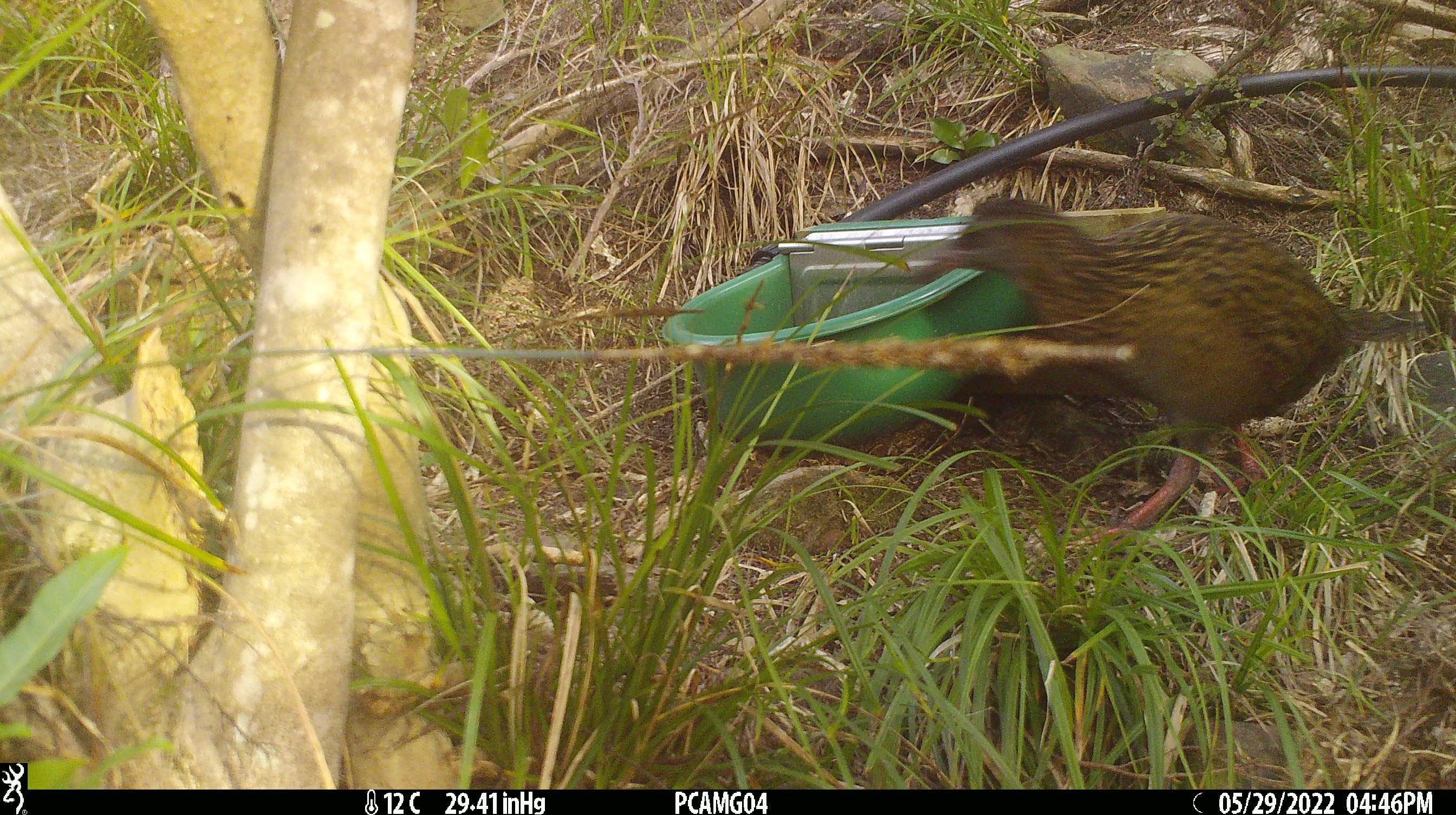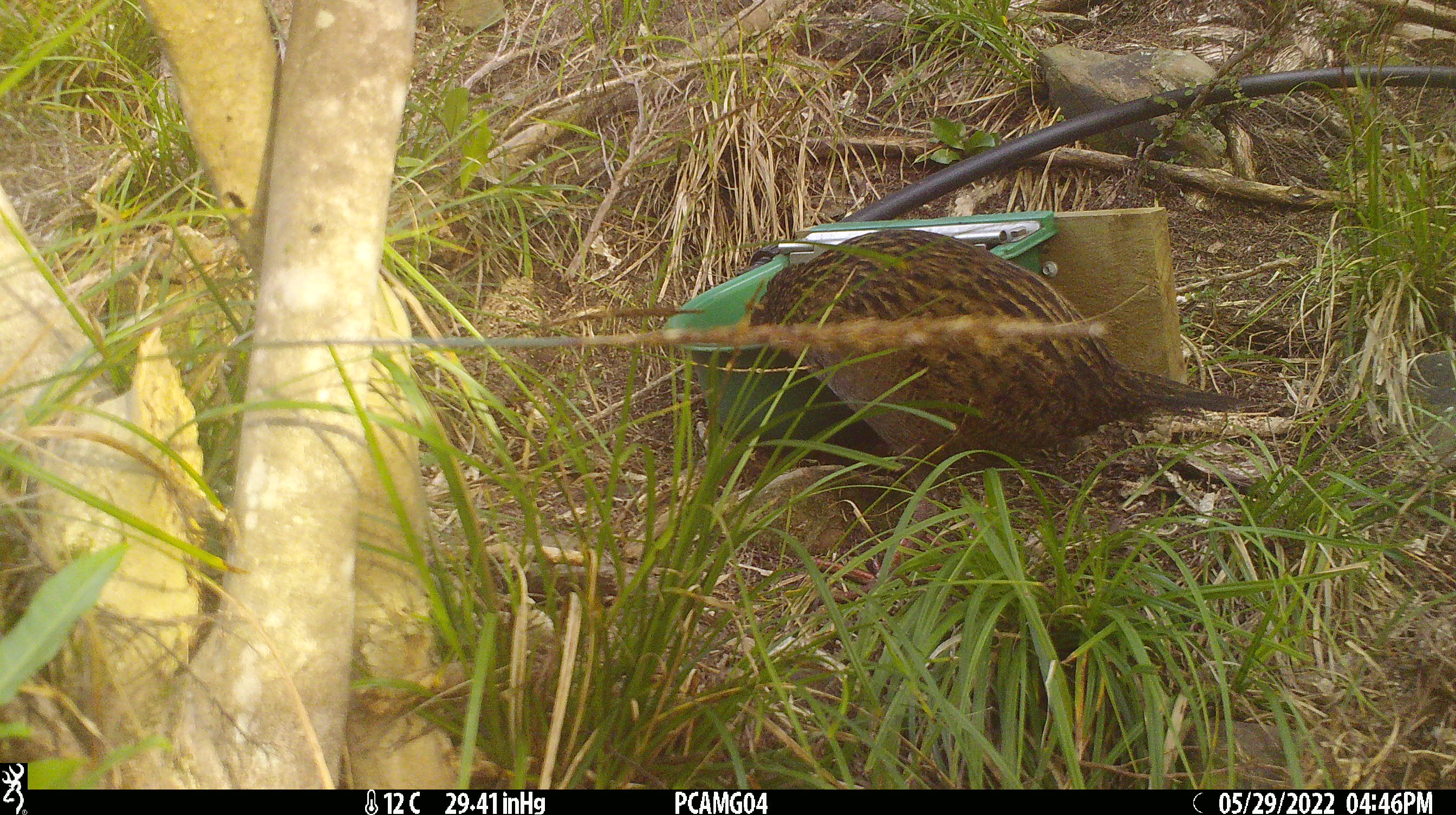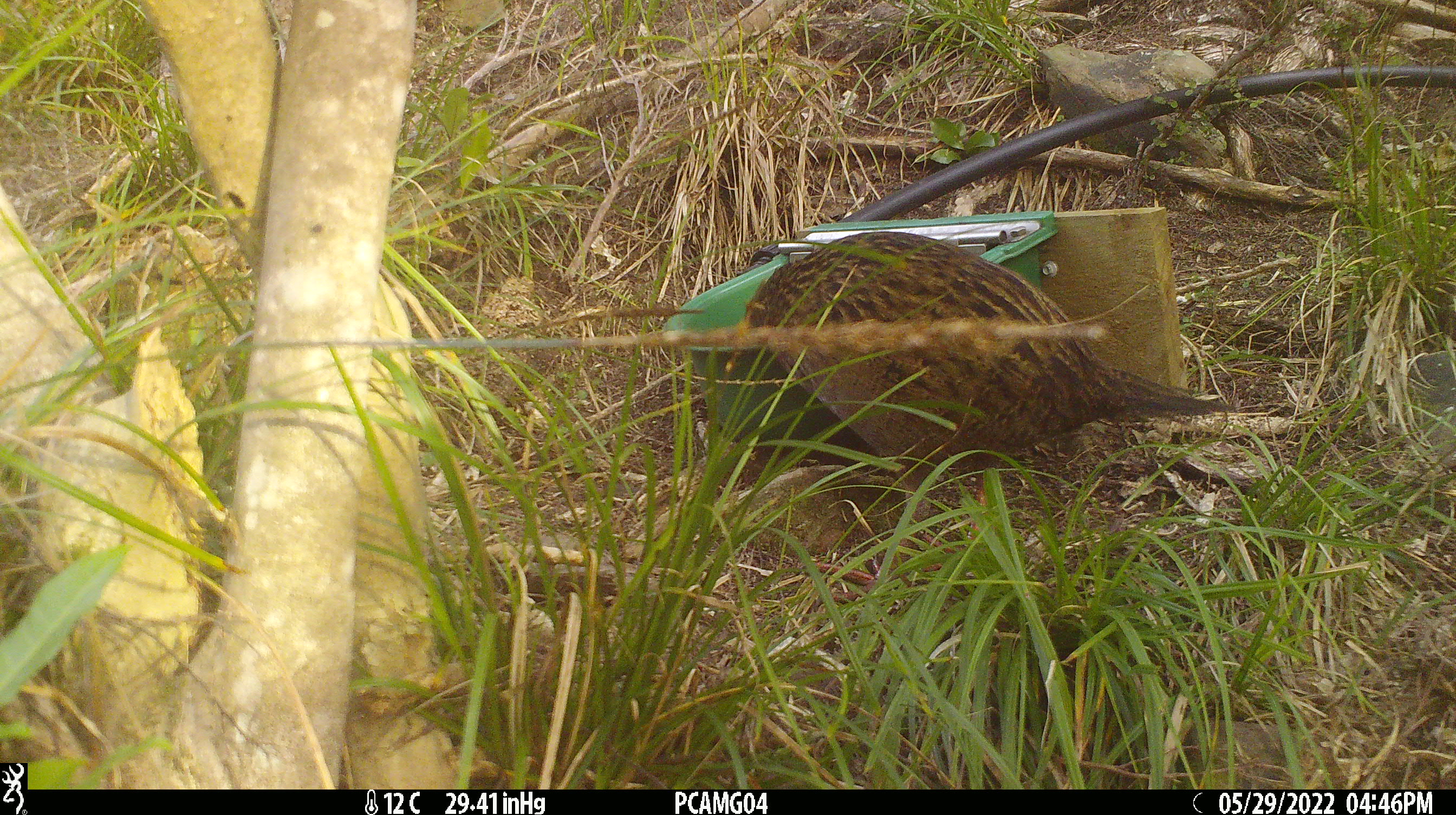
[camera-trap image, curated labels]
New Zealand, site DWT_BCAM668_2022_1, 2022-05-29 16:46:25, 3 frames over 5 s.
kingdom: Animalia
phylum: Chordata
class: Aves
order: Gruiformes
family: Rallidae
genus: Gallirallus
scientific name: Gallirallus australis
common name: weka